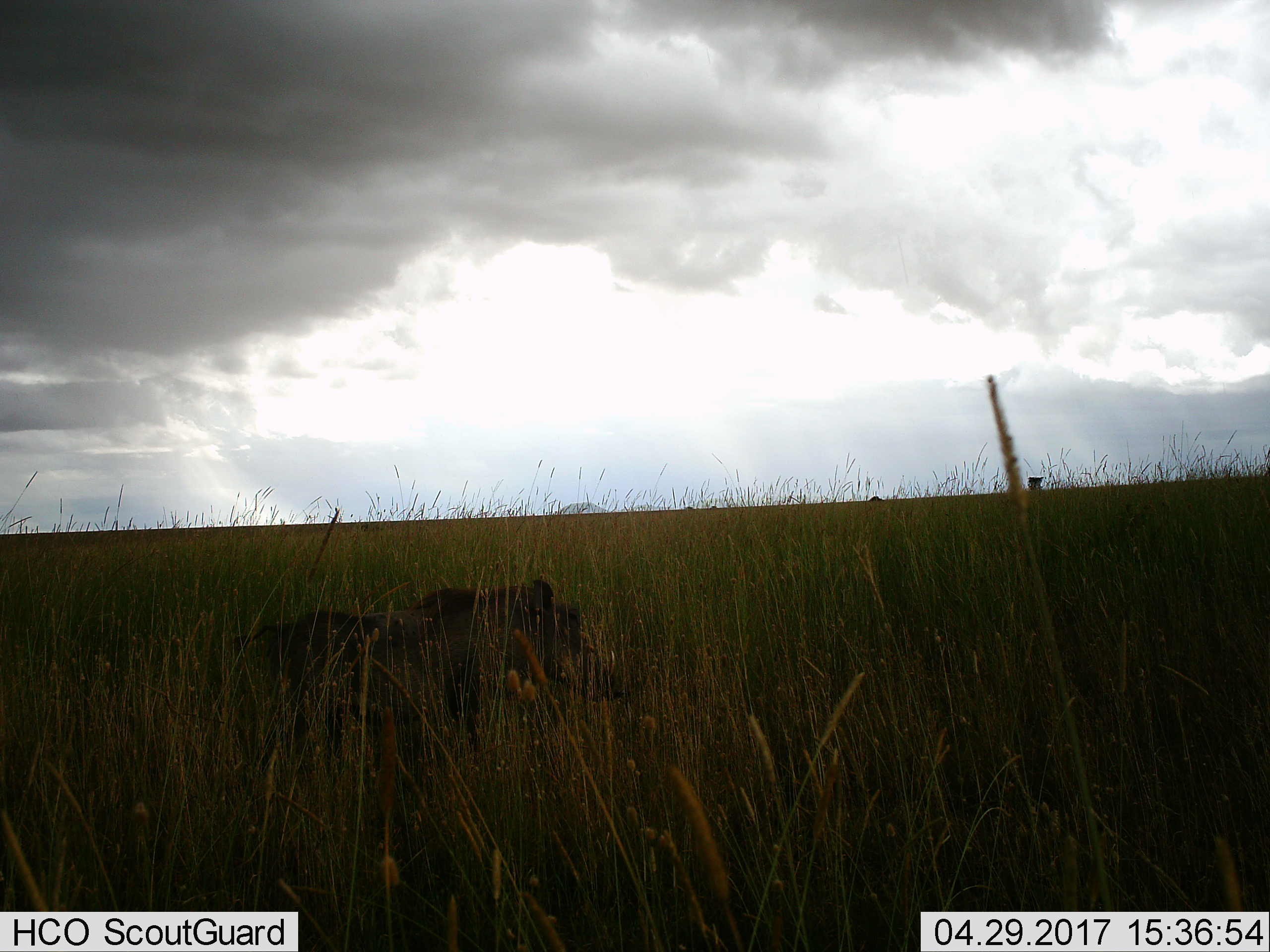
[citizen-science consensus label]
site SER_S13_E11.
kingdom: Animalia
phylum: Chordata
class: Mammalia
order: Artiodactyla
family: Suidae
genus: Phacochoerus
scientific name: Phacochoerus africanus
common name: warthog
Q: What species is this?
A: Warthog (Phacochoerus africanus).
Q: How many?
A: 1.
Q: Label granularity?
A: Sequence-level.